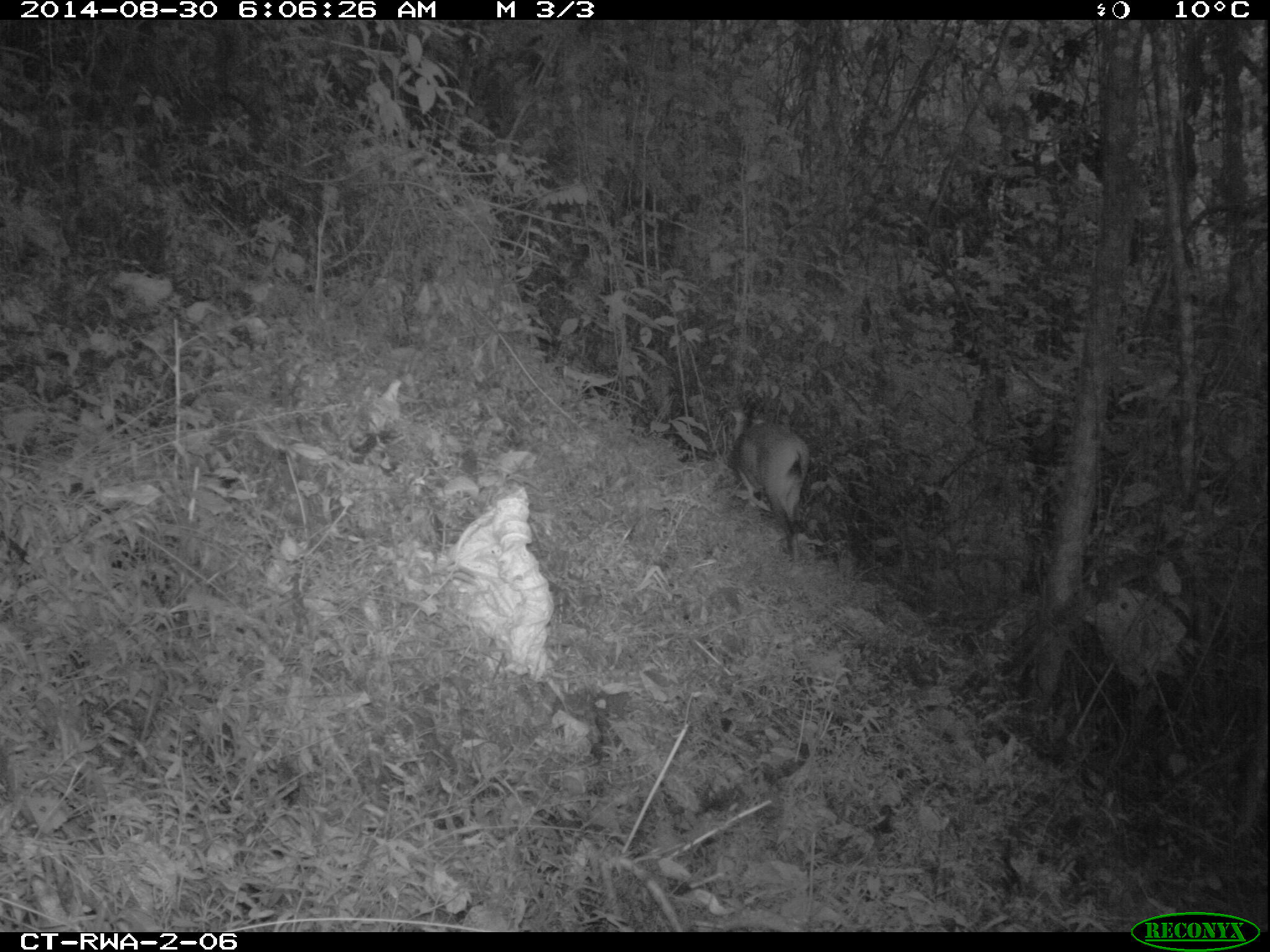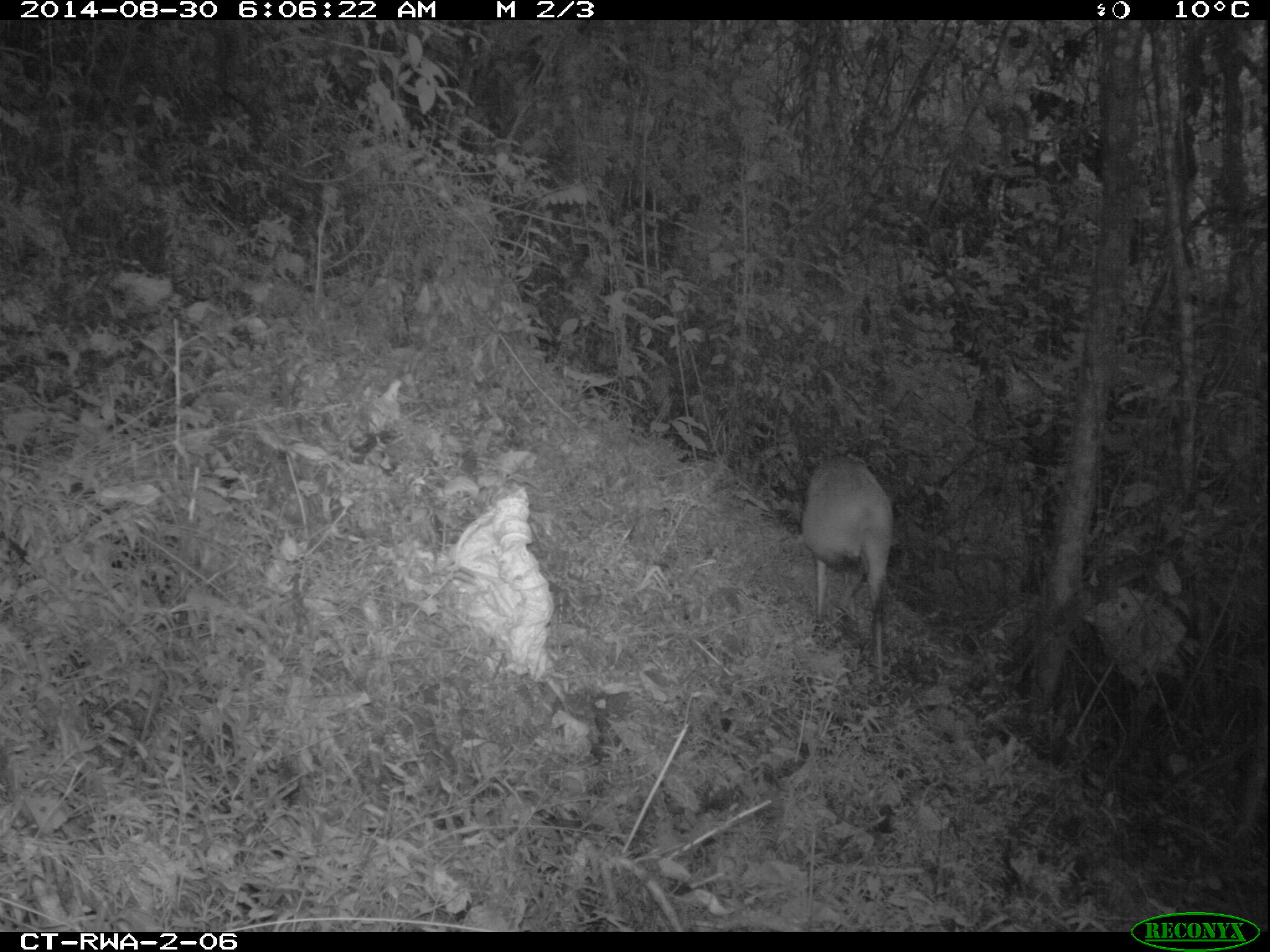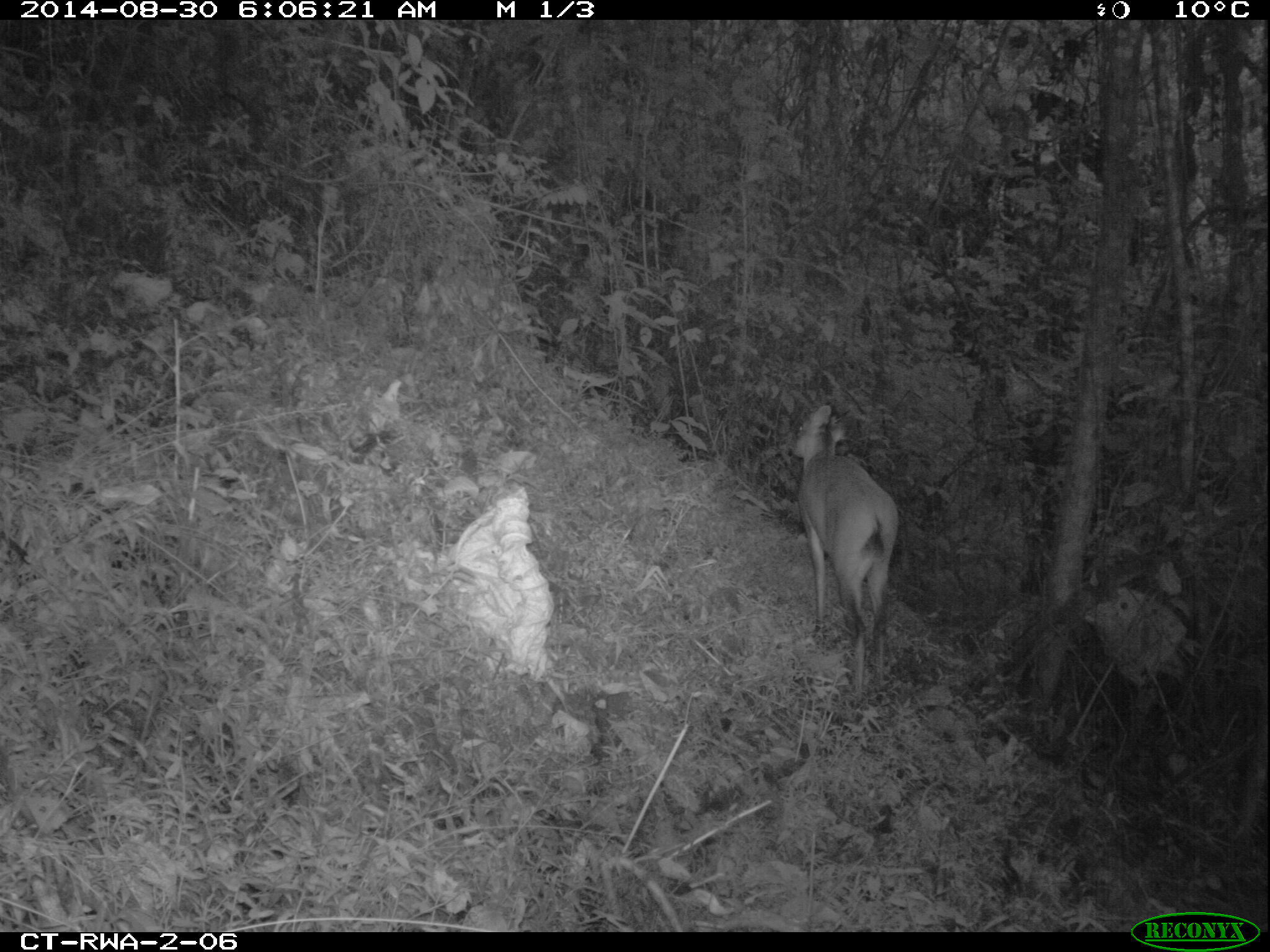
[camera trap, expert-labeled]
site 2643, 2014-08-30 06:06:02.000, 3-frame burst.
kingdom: Animalia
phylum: Chordata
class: Mammalia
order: Artiodactyla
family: Bovidae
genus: Cephalophus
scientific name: Cephalophus nigrifrons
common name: black-fronted duiker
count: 1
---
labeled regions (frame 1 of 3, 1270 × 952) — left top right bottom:
cephalophus nigrifrons: 726 406 812 565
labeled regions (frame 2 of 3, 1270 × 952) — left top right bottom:
cephalophus nigrifrons: 797 447 895 685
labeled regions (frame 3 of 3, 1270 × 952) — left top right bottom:
cephalophus nigrifrons: 784 401 900 700